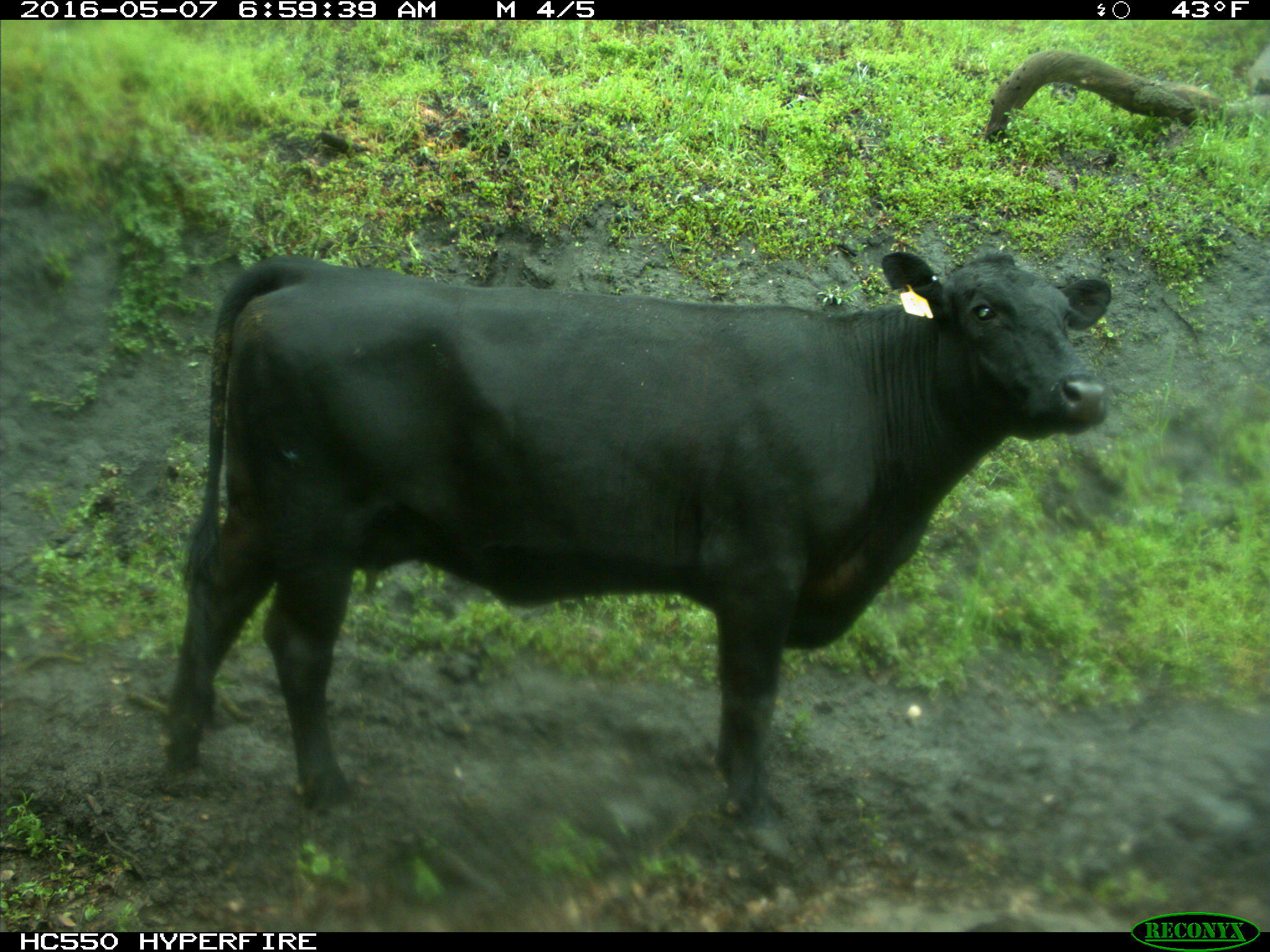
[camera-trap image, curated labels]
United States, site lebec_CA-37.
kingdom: Animalia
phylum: Chordata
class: Mammalia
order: Artiodactyla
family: Bovidae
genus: Bos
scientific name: Bos taurus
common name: domestic cow